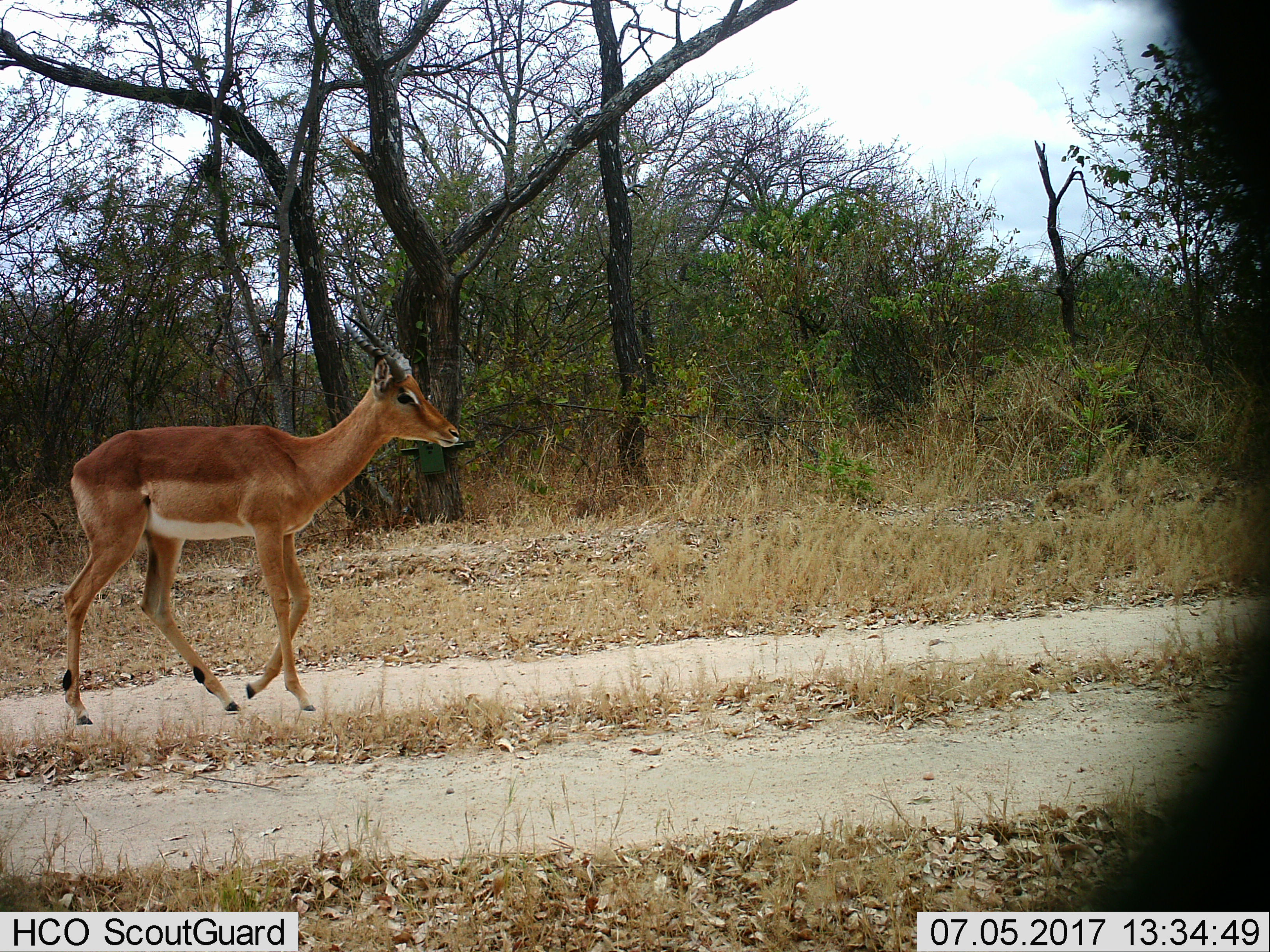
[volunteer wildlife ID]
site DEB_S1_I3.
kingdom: Animalia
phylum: Chordata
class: Mammalia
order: Artiodactyla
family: Bovidae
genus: Aepyceros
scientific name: Aepyceros melampus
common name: impala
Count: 1.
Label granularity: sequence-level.